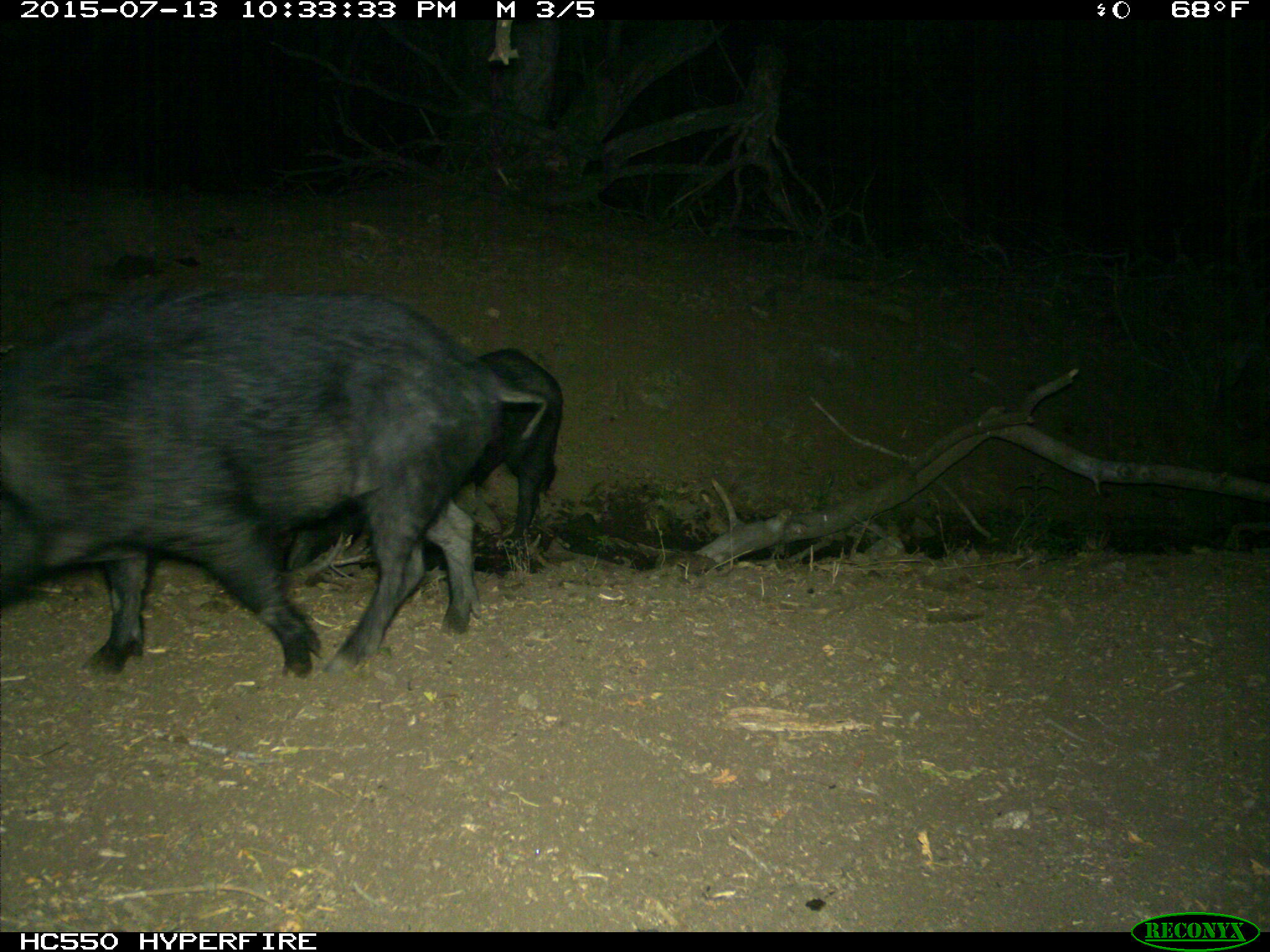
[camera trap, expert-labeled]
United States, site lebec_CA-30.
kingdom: Animalia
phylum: Chordata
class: Mammalia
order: Artiodactyla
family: Suidae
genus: Sus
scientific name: Sus scrofa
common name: wild boar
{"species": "Sus scrofa (wild boar)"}